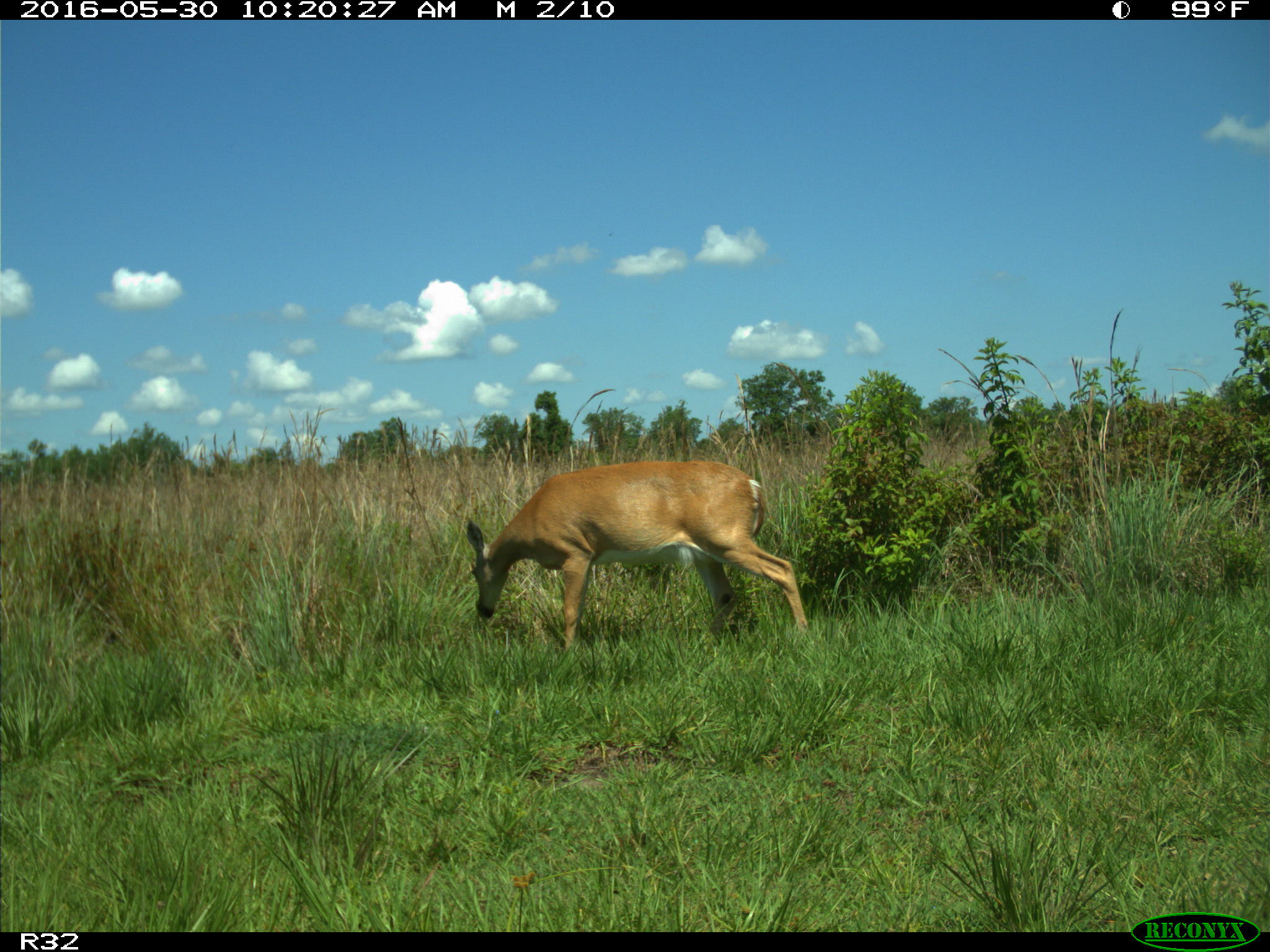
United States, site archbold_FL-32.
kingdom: Animalia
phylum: Chordata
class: Mammalia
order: Artiodactyla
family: Cervidae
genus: Odocoileus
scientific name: Odocoileus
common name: deer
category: unidentified deer